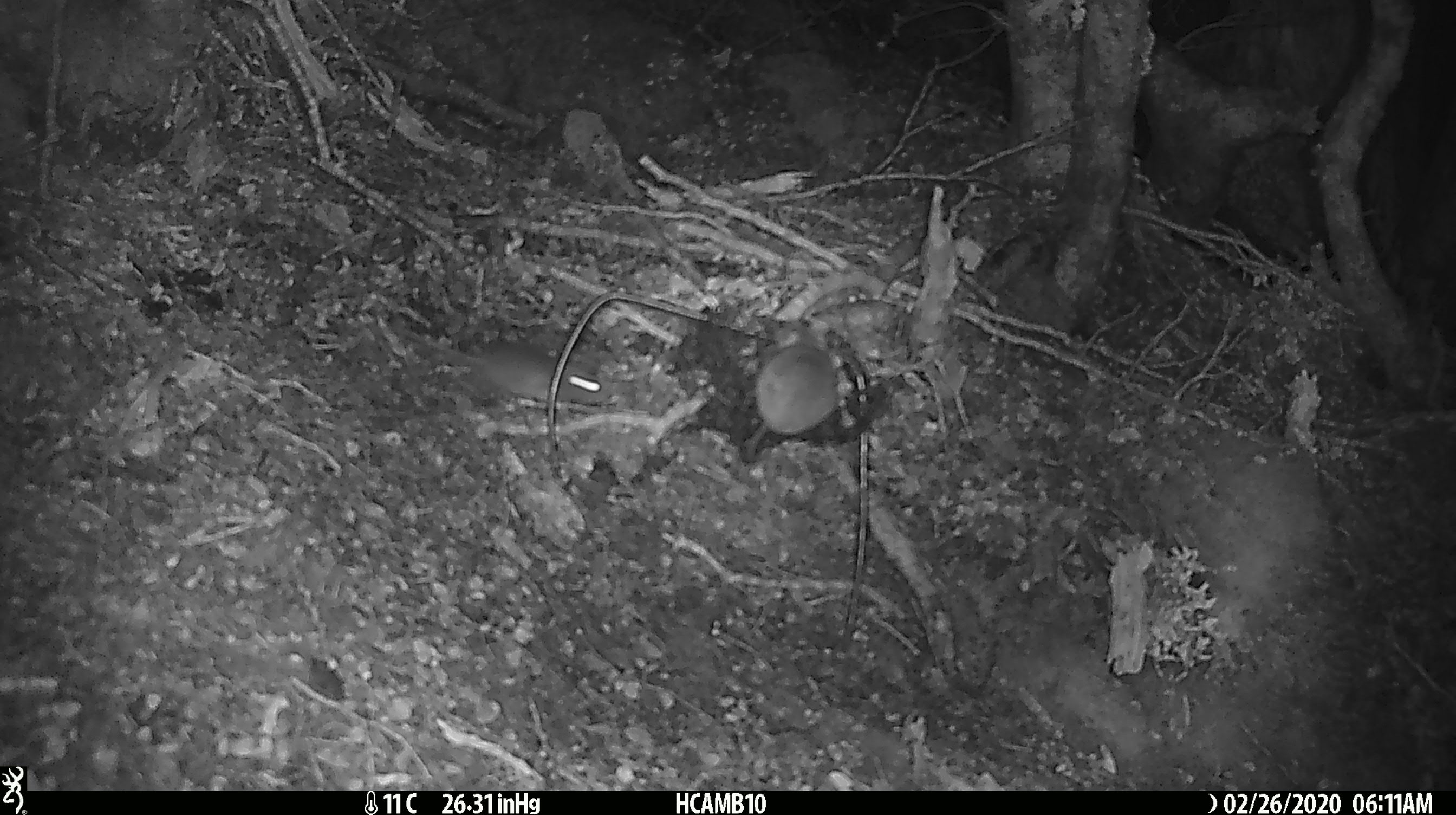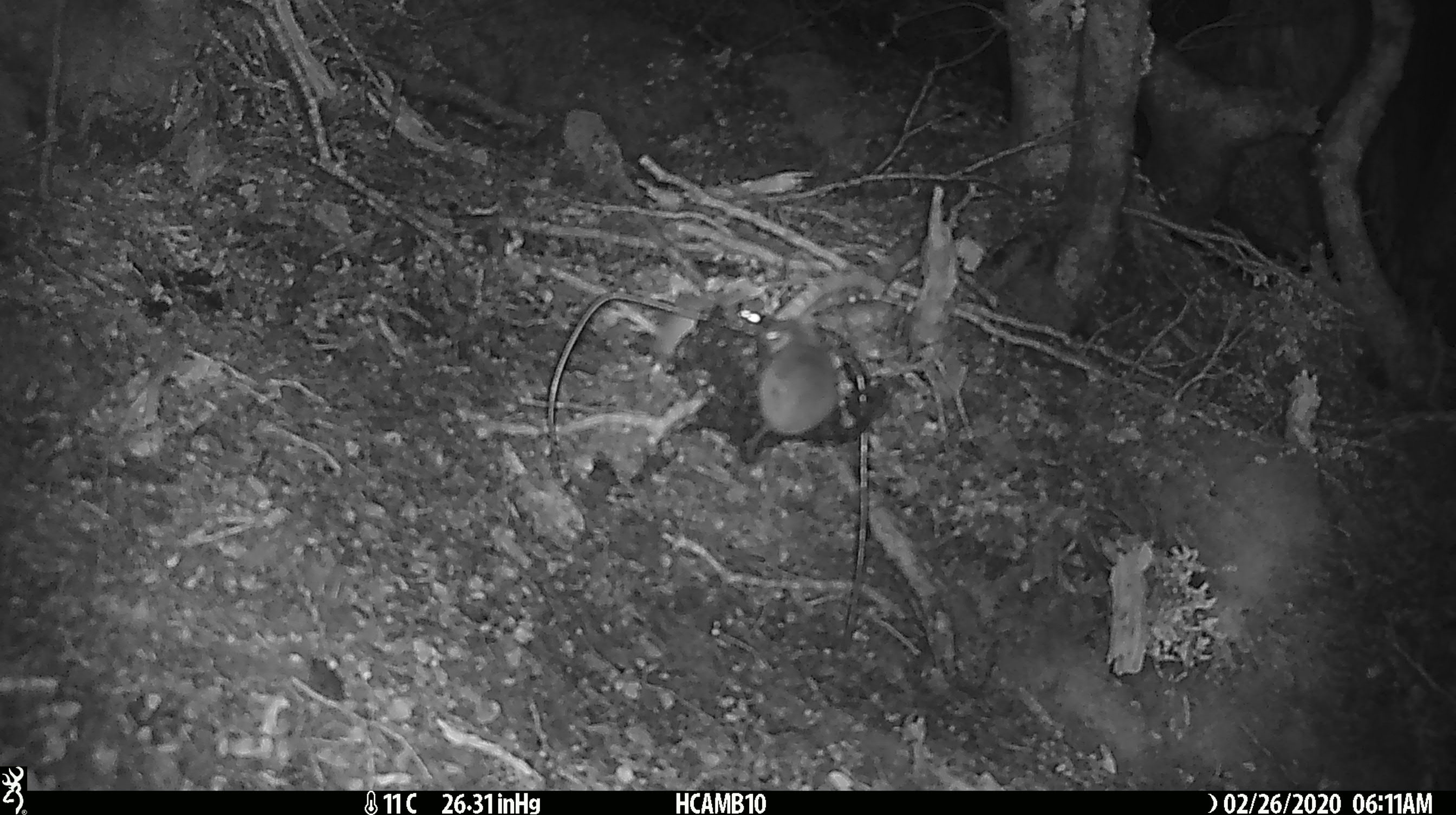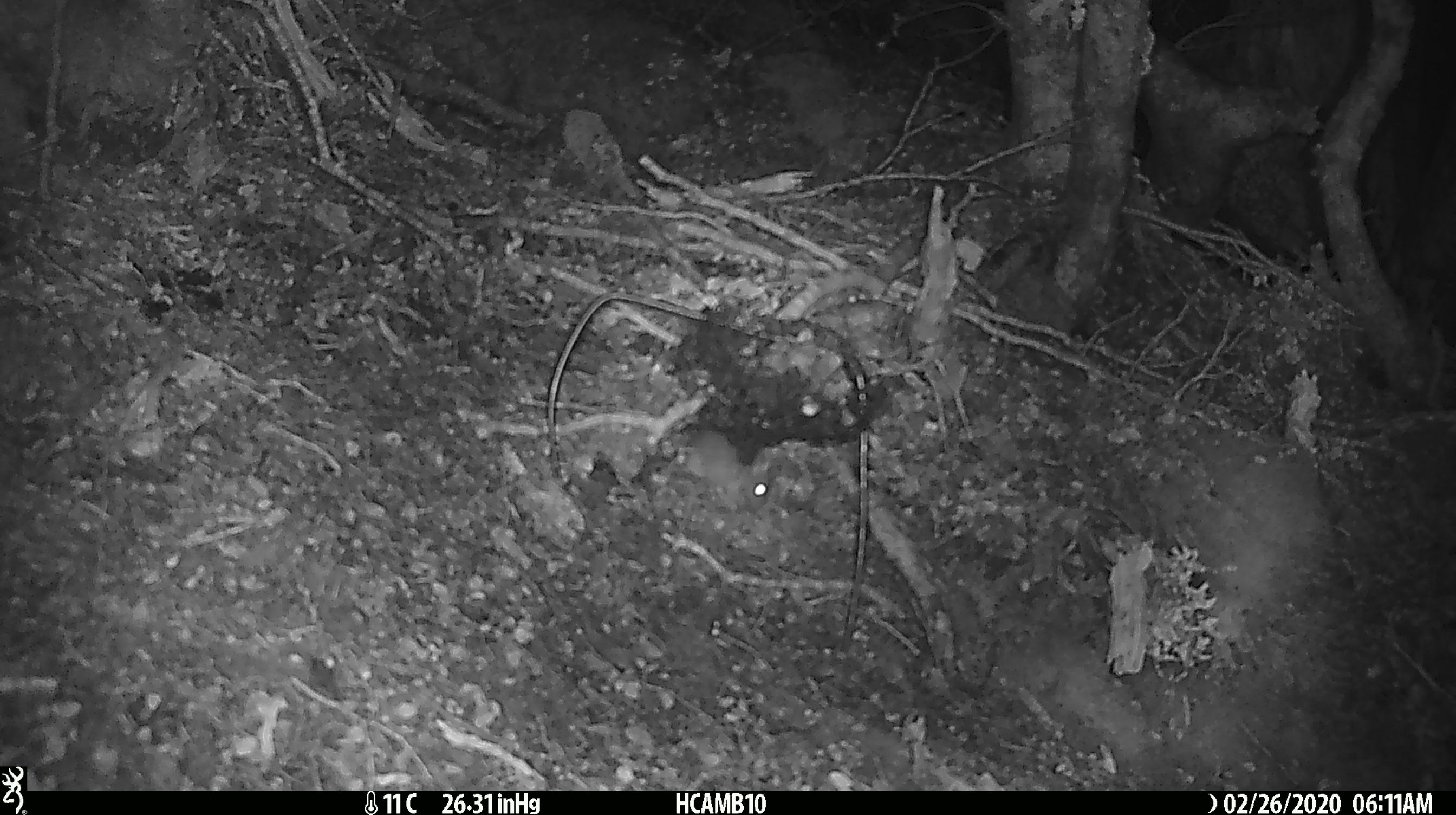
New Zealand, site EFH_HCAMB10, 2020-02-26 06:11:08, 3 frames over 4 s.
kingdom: Animalia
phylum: Chordata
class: Mammalia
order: Rodentia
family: Muridae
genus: Mus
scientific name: Mus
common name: mouse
Mouse (Mus).